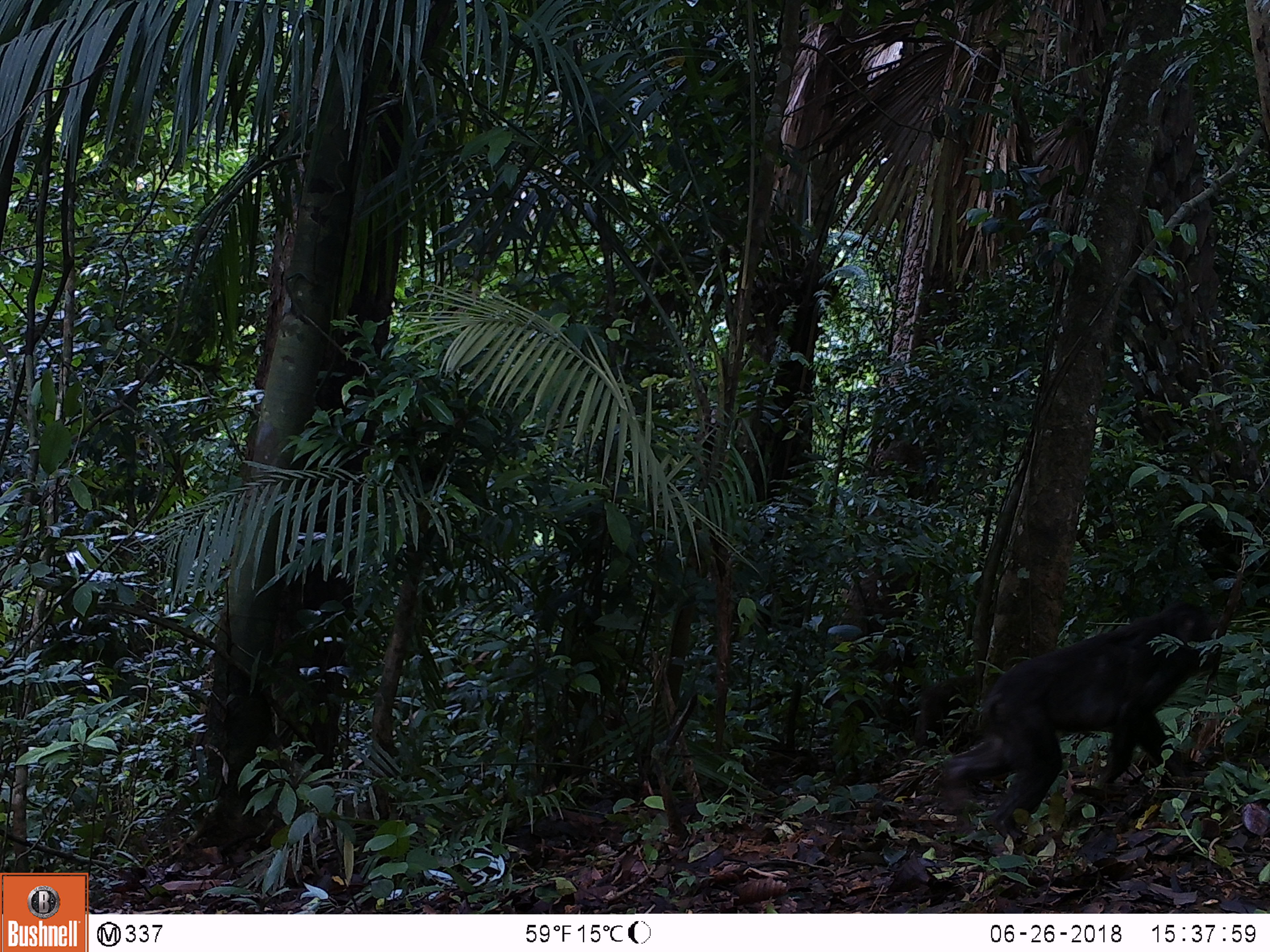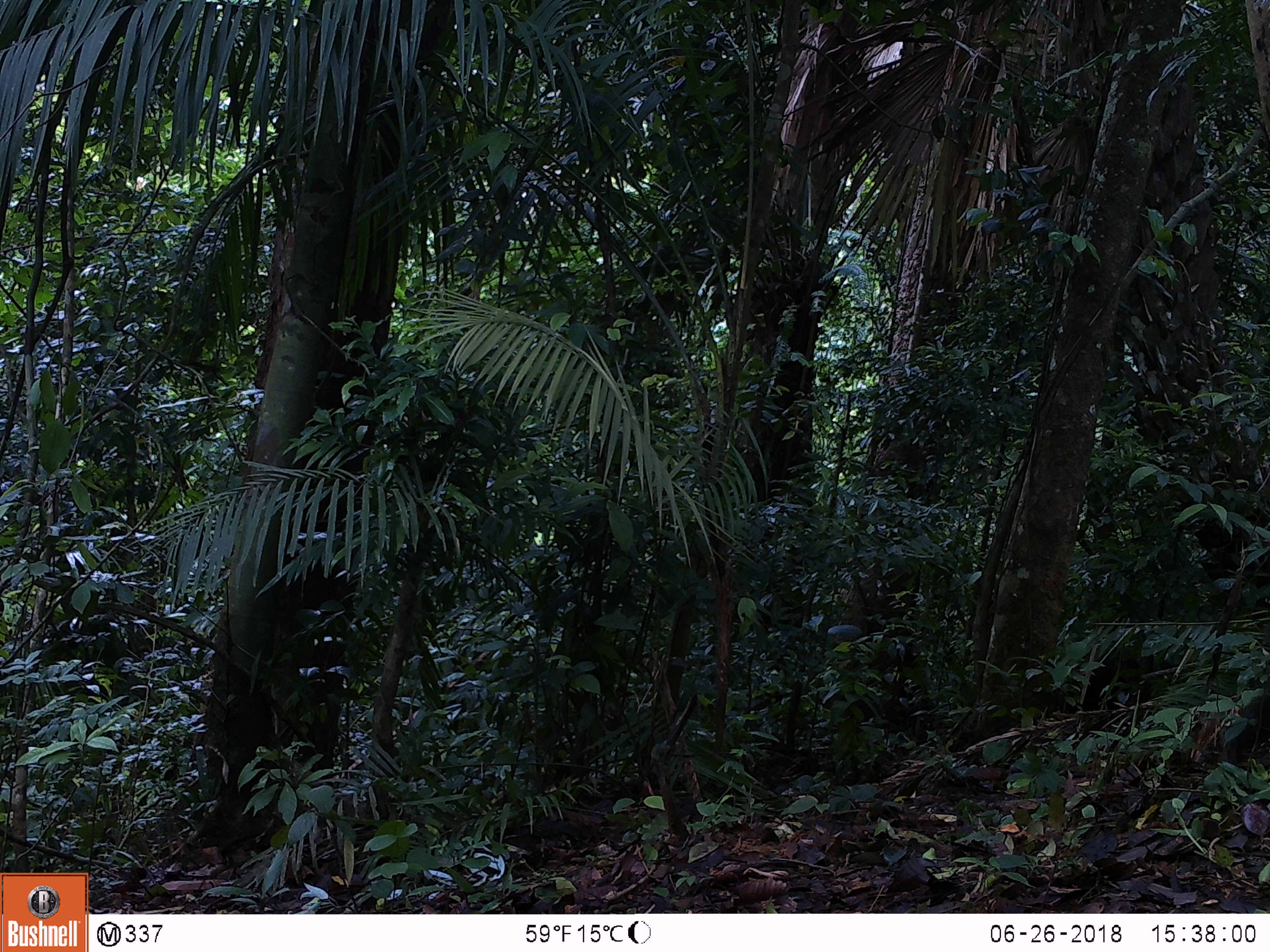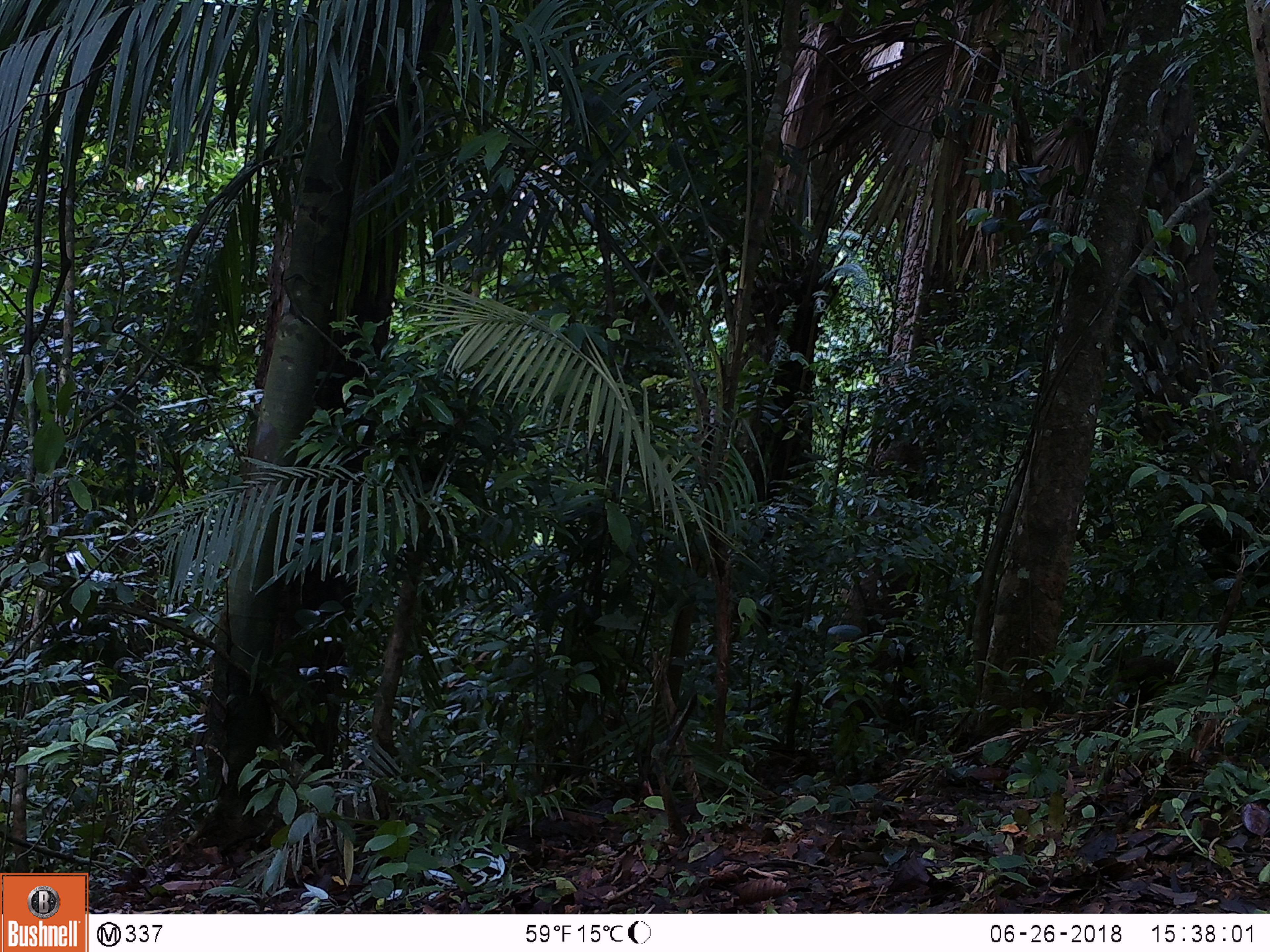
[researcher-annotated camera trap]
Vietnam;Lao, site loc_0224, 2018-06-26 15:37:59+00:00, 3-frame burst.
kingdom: Animalia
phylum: Chordata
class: Mammalia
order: Primates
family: Cercopithecidae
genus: Macaca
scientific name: Macaca arctoides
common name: stump-tailed macaque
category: stump tailed macaque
Stump tailed macaque (stump-tailed macaque) (Macaca arctoides). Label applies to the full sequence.